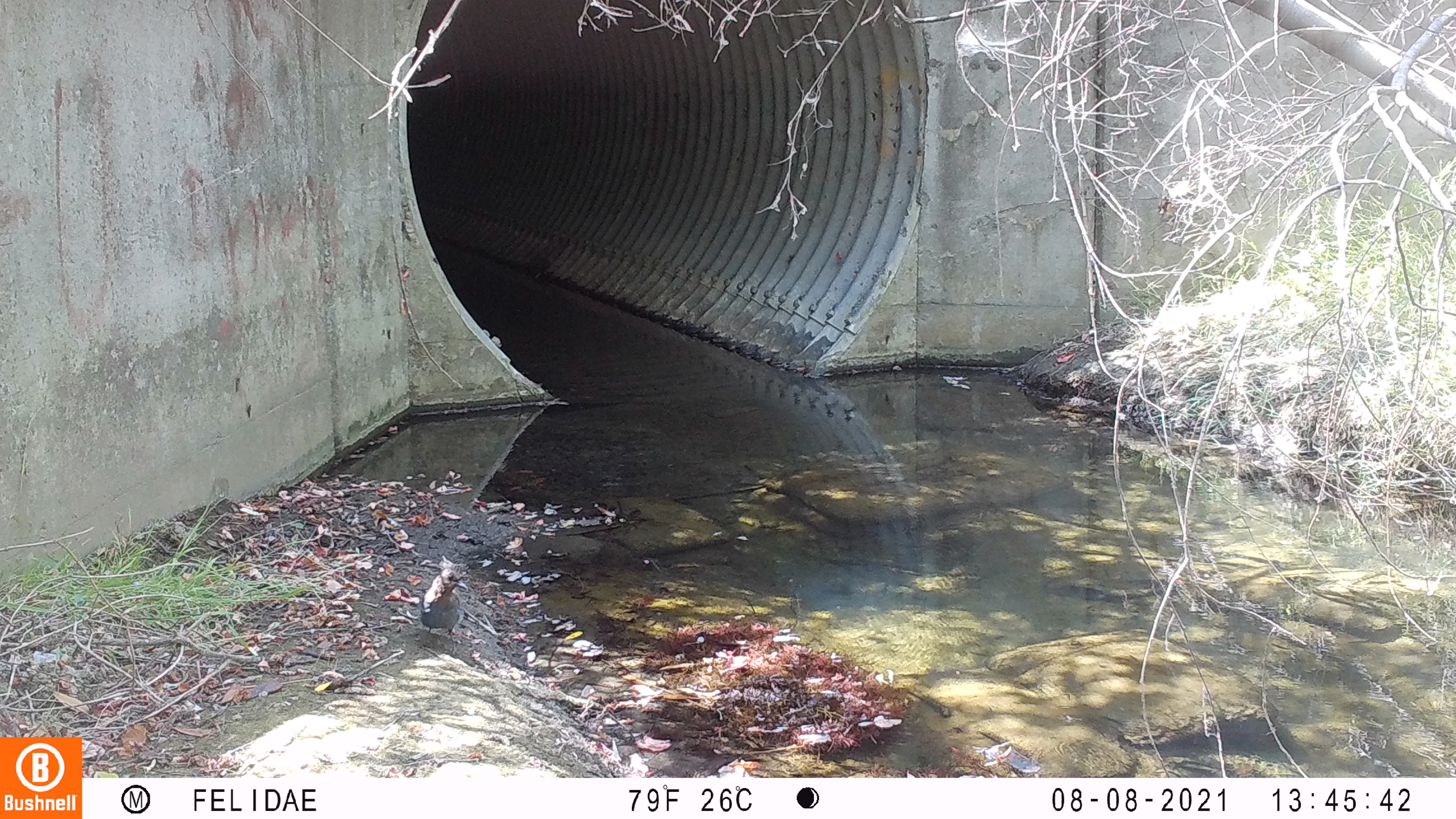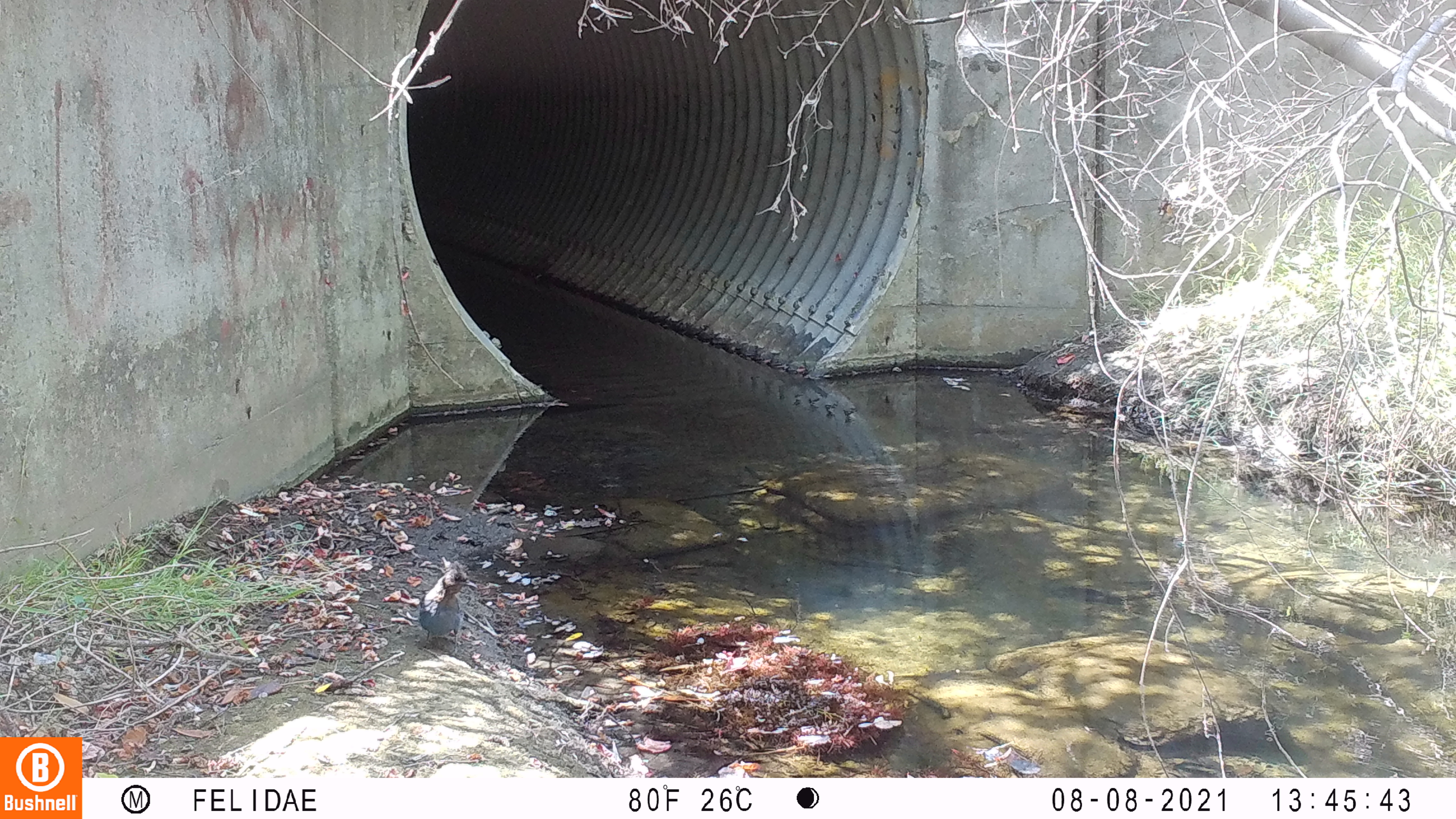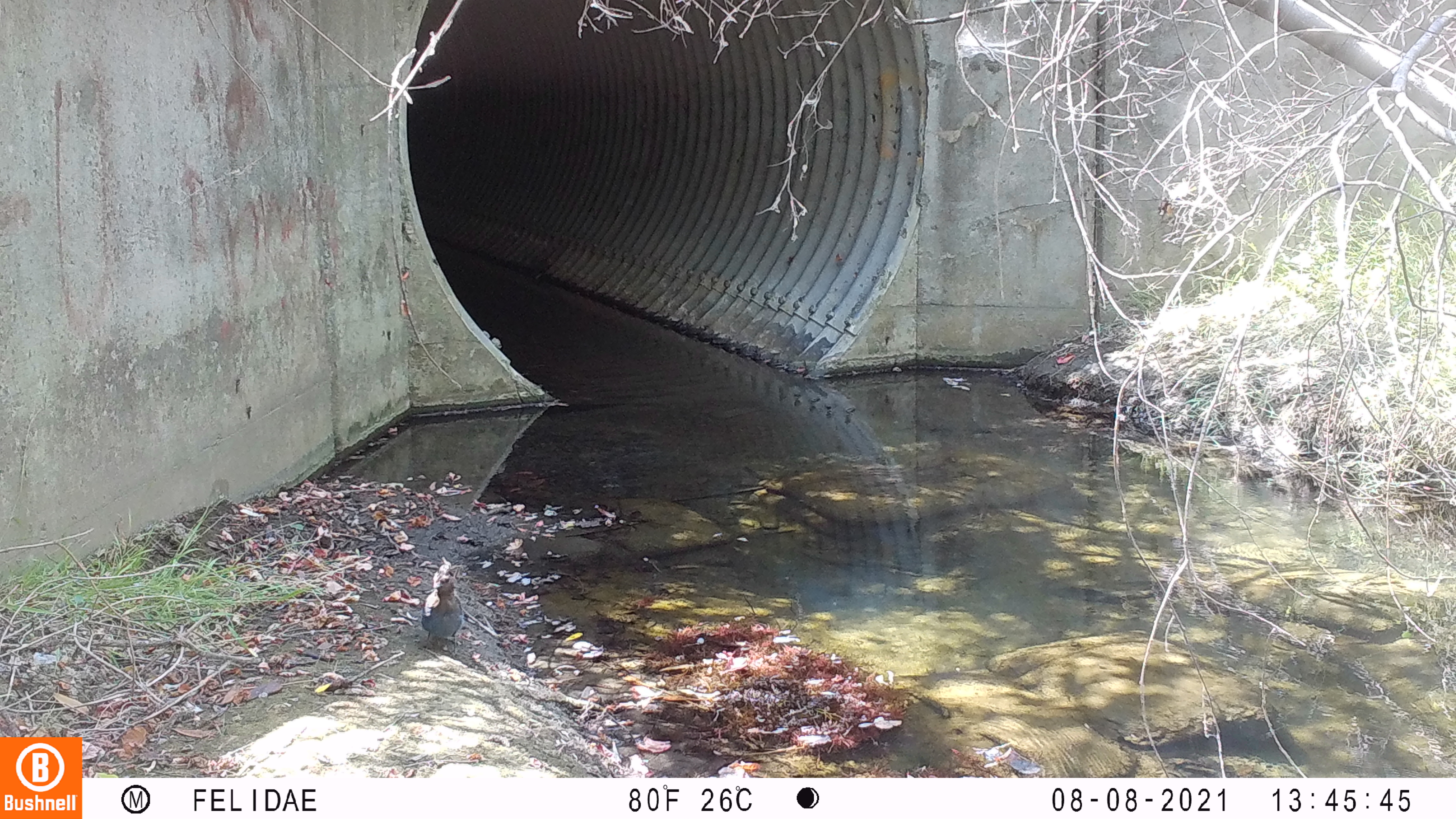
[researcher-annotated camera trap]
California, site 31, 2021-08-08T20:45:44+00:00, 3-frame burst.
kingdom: Animalia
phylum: Chordata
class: Aves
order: Passeriformes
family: Corvidae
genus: Cyanocitta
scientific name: Cyanocitta stelleri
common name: steller's jay